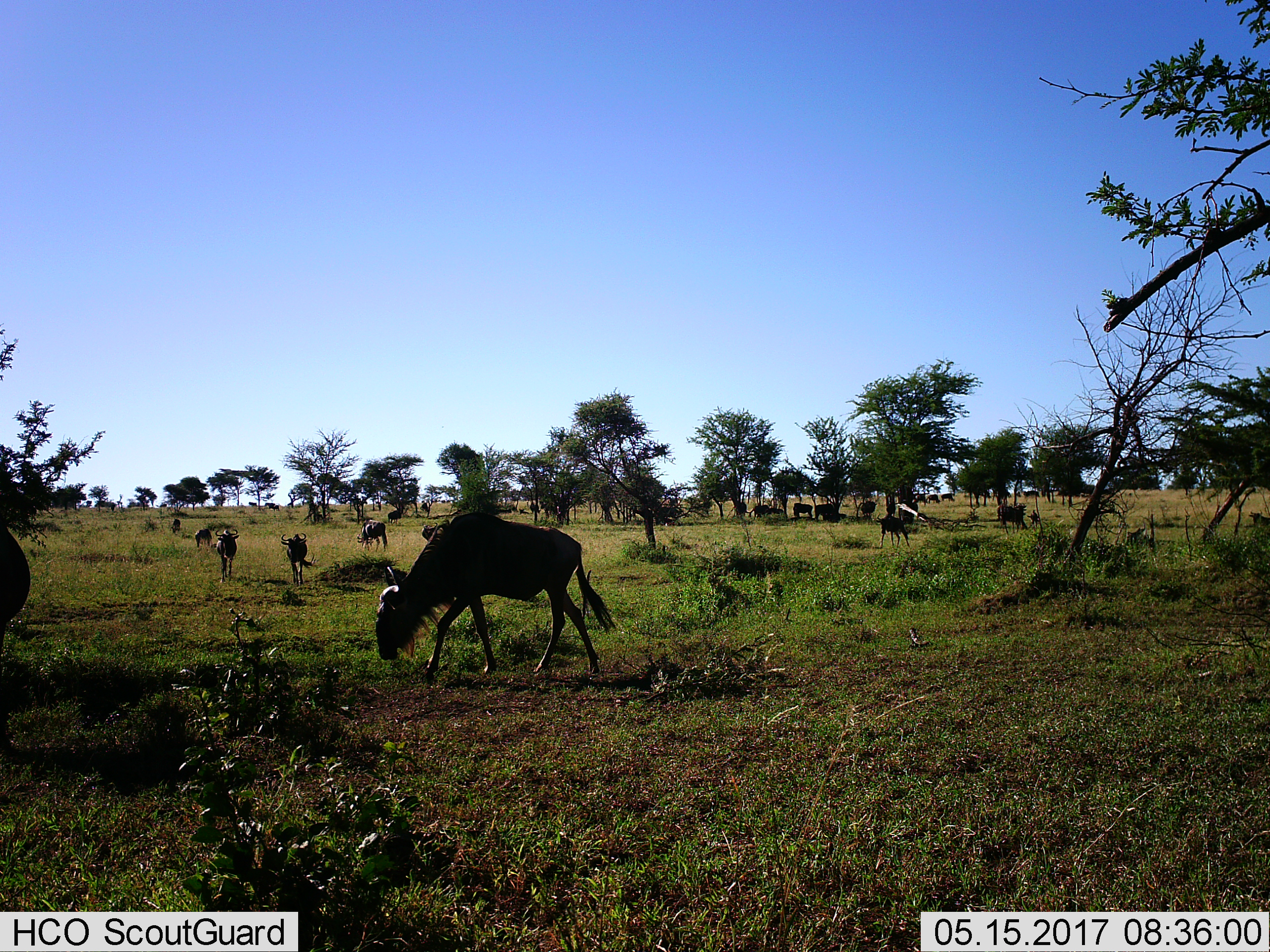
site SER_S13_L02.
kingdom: Animalia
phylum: Chordata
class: Mammalia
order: Artiodactyla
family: Bovidae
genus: Connochaetes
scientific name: Connochaetes taurinus taurinus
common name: blue wildebeest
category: wildebeestblue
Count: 11-50.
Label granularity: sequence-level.